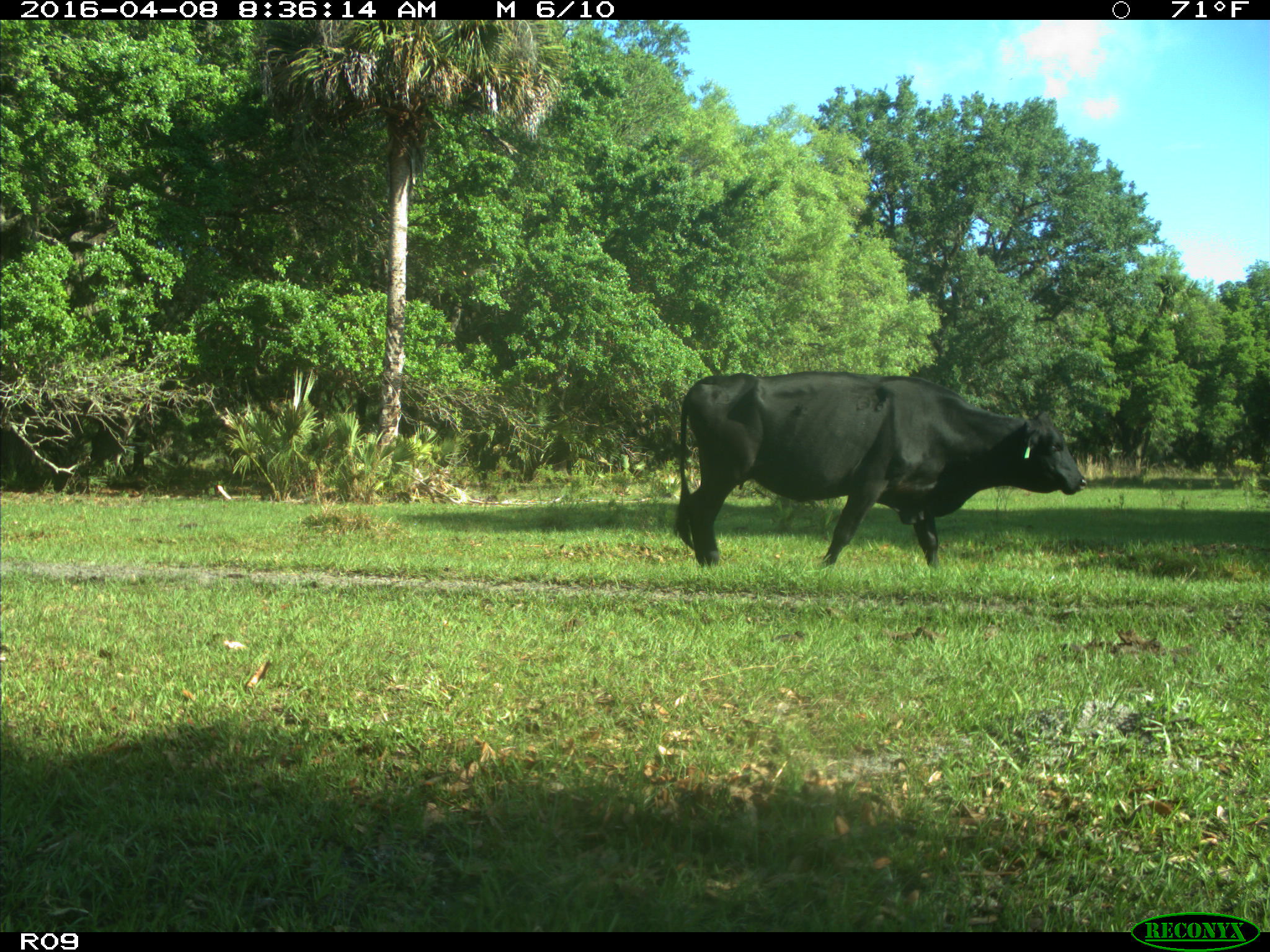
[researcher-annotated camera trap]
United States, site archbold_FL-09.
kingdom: Animalia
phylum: Chordata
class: Mammalia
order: Artiodactyla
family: Bovidae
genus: Bos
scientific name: Bos taurus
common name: domestic cow